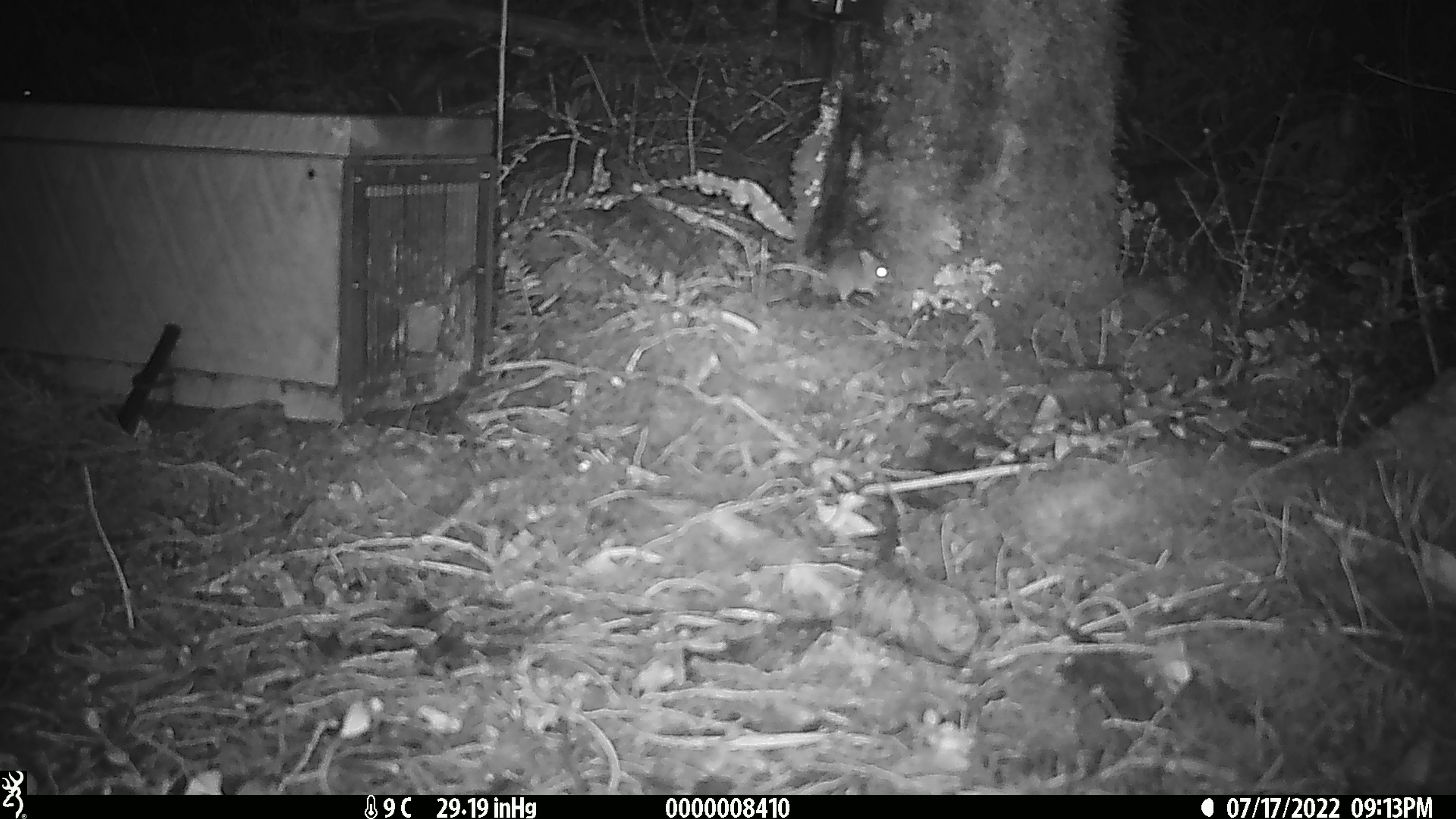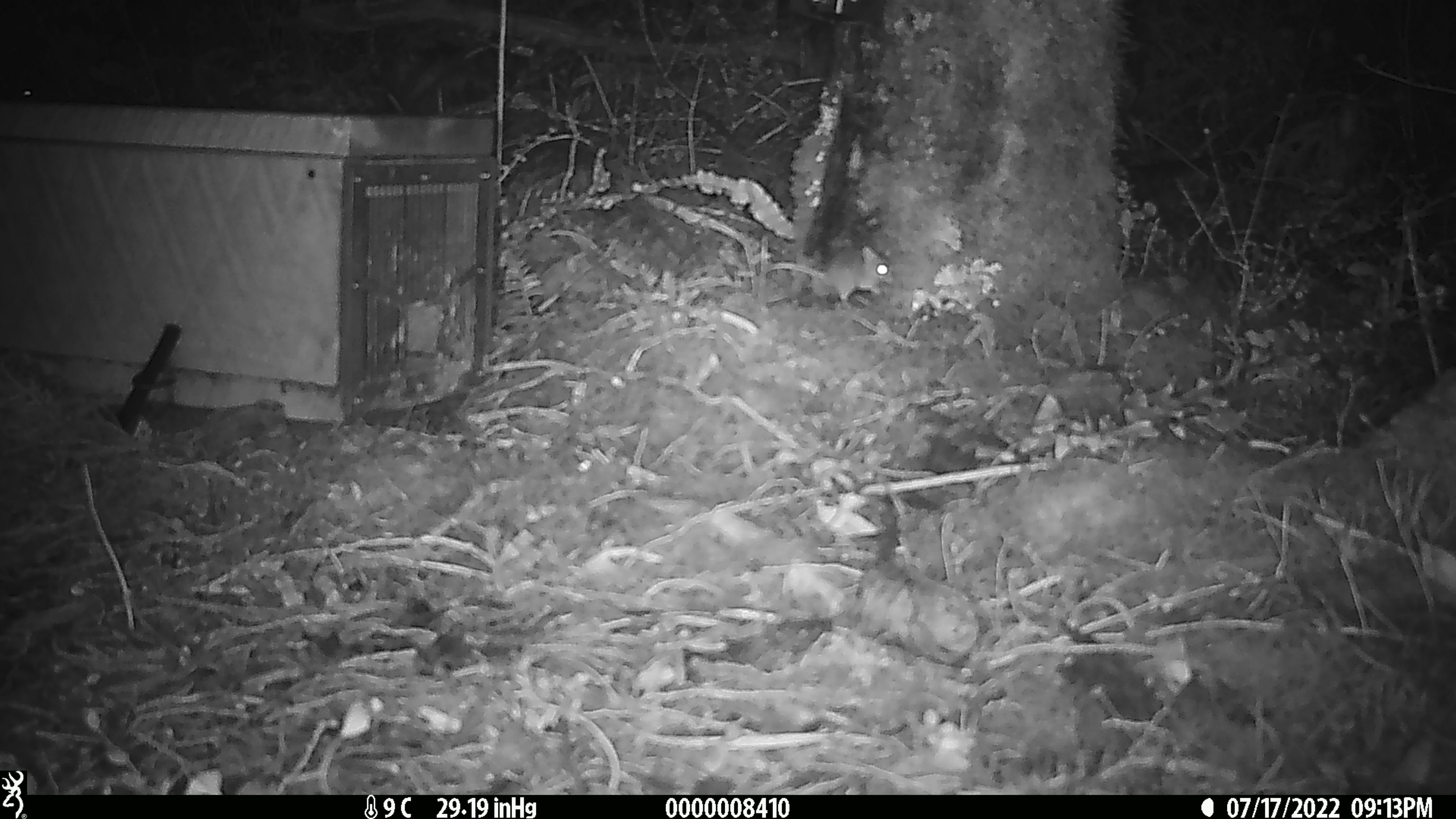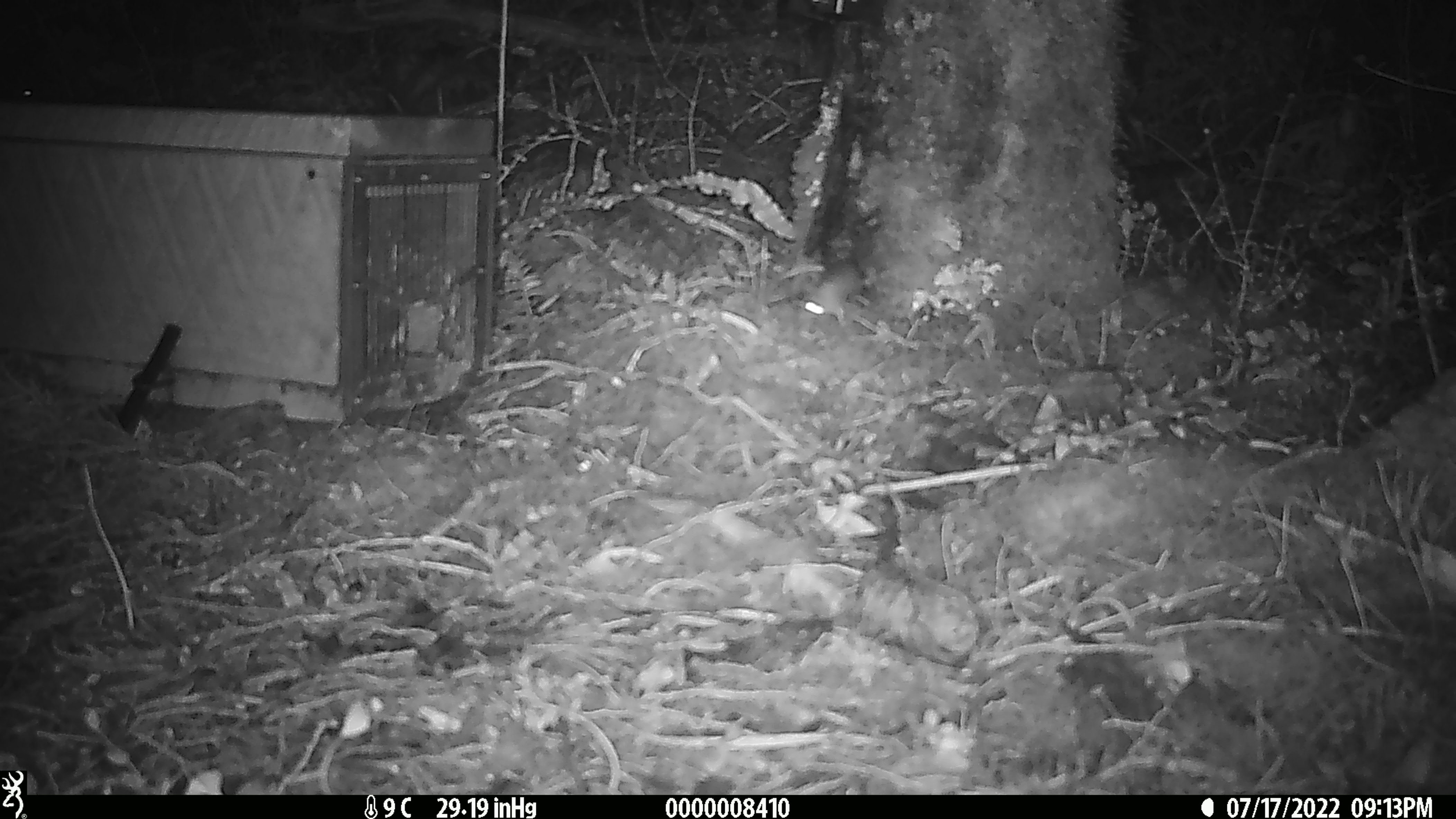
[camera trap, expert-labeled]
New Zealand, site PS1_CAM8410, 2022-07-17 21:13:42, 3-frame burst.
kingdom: Animalia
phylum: Chordata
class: Mammalia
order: Rodentia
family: Muridae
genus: Mus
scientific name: Mus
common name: mouse